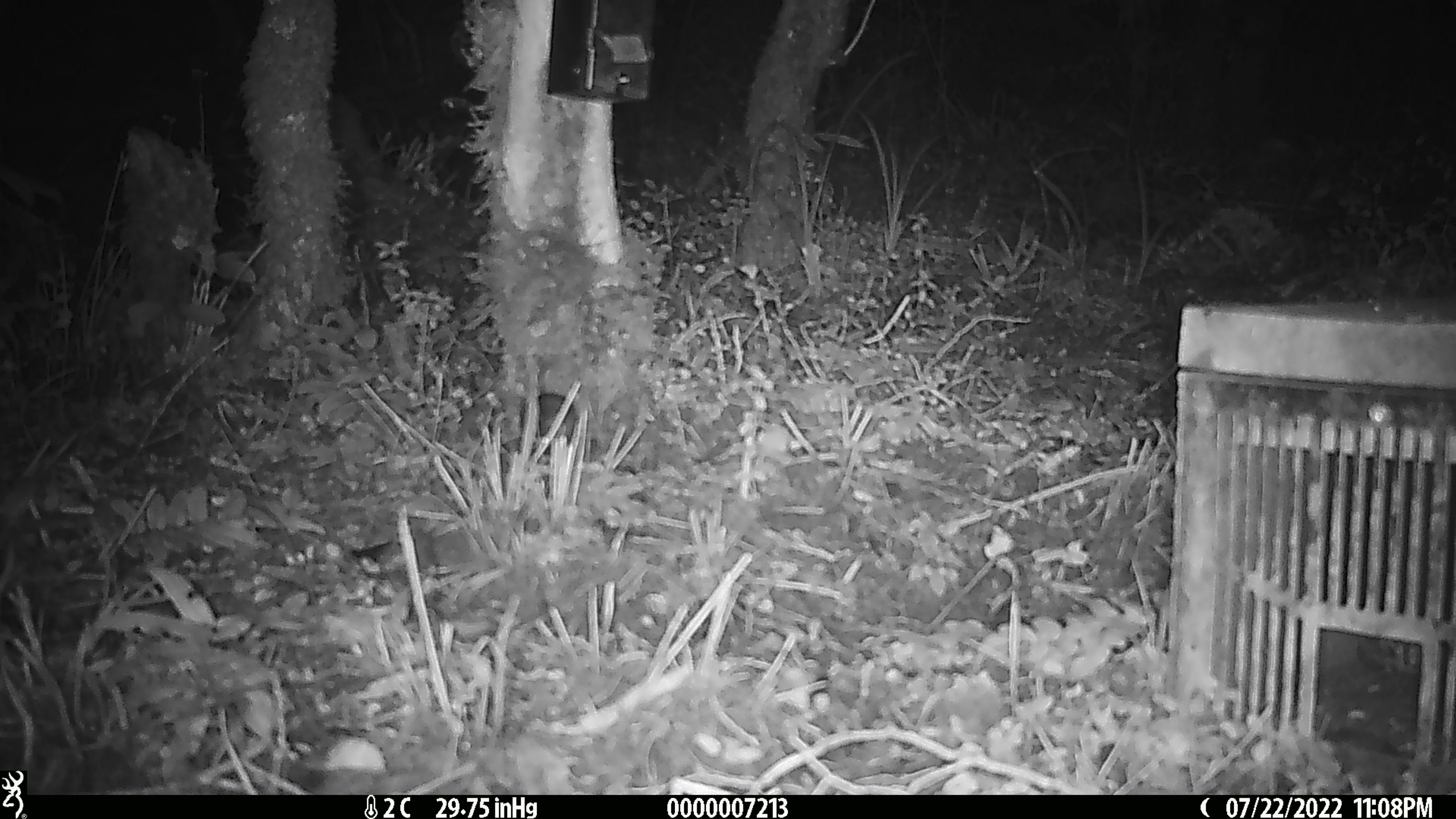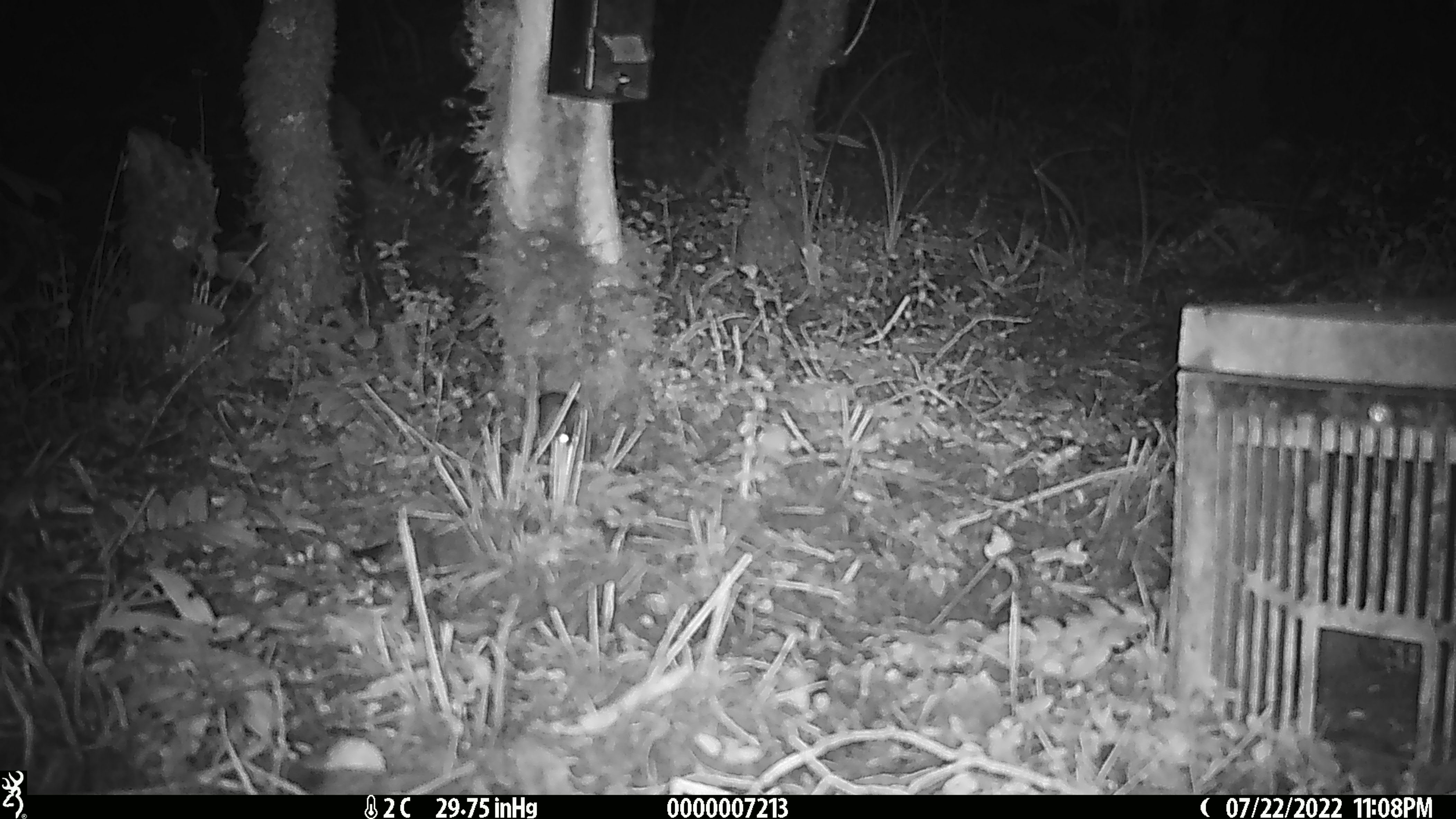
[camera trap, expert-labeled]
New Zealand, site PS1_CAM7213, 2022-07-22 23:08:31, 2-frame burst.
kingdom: Animalia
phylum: Chordata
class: Mammalia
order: Rodentia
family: Muridae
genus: Mus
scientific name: Mus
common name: mouse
Mouse (Mus).